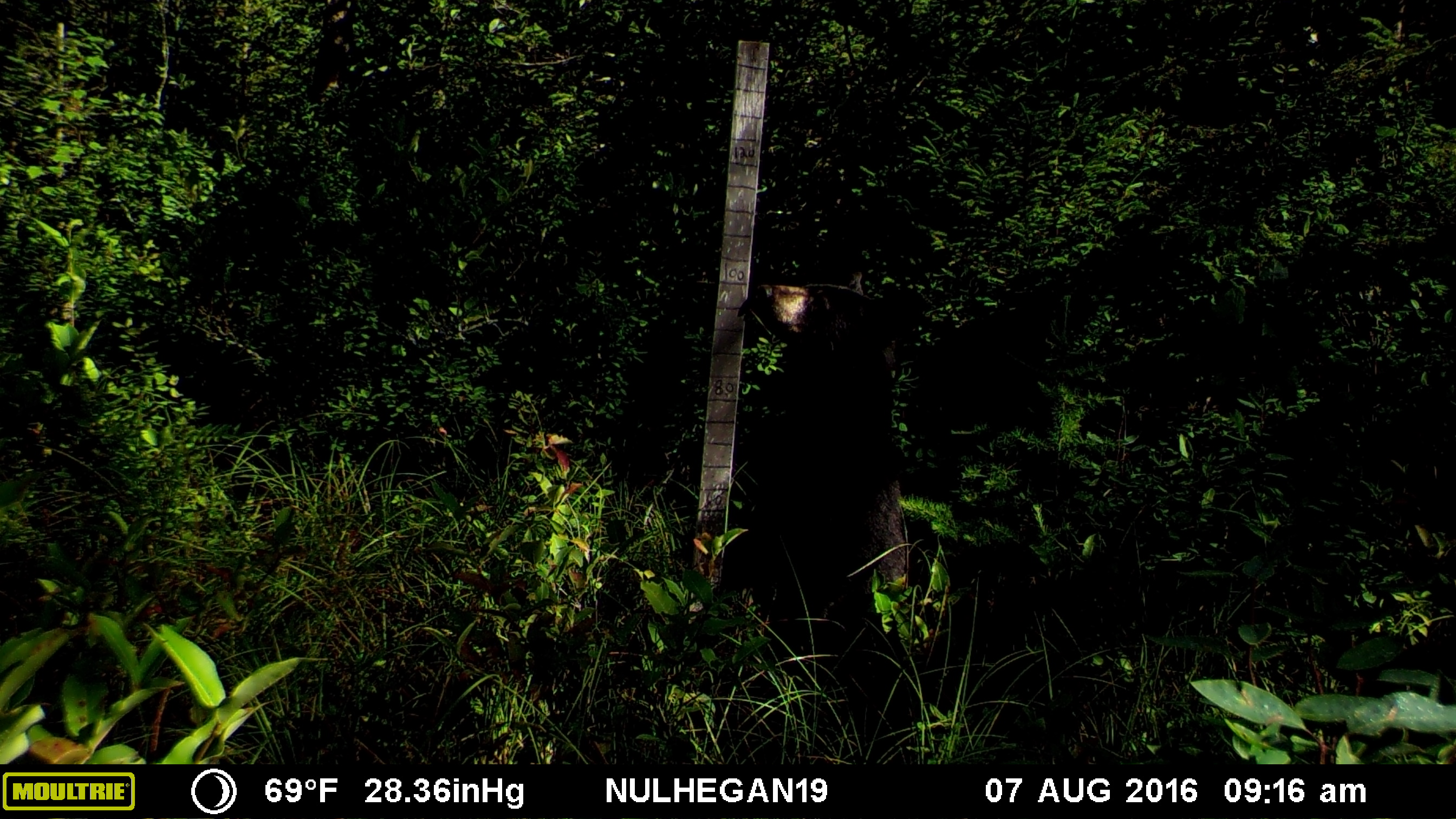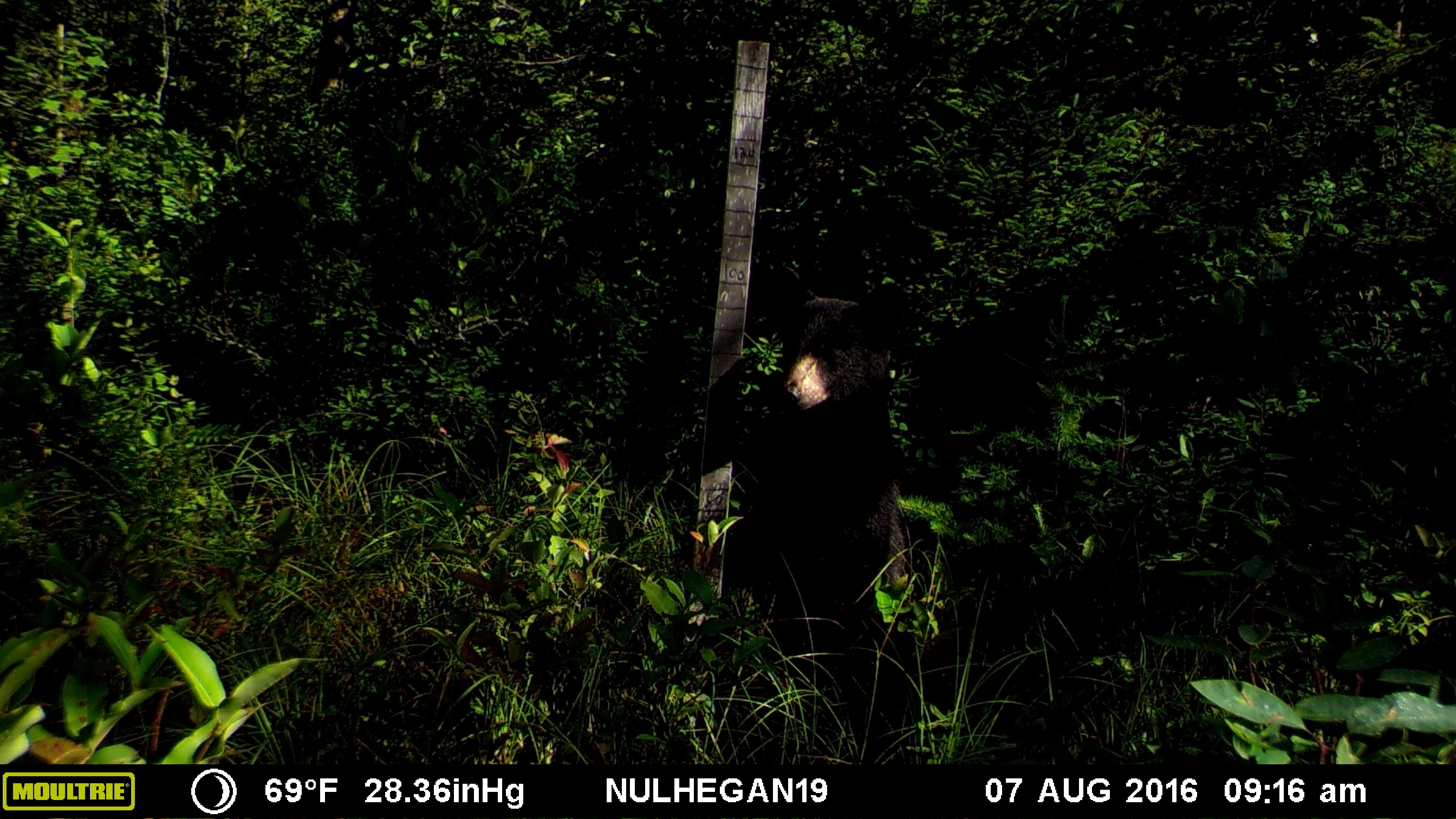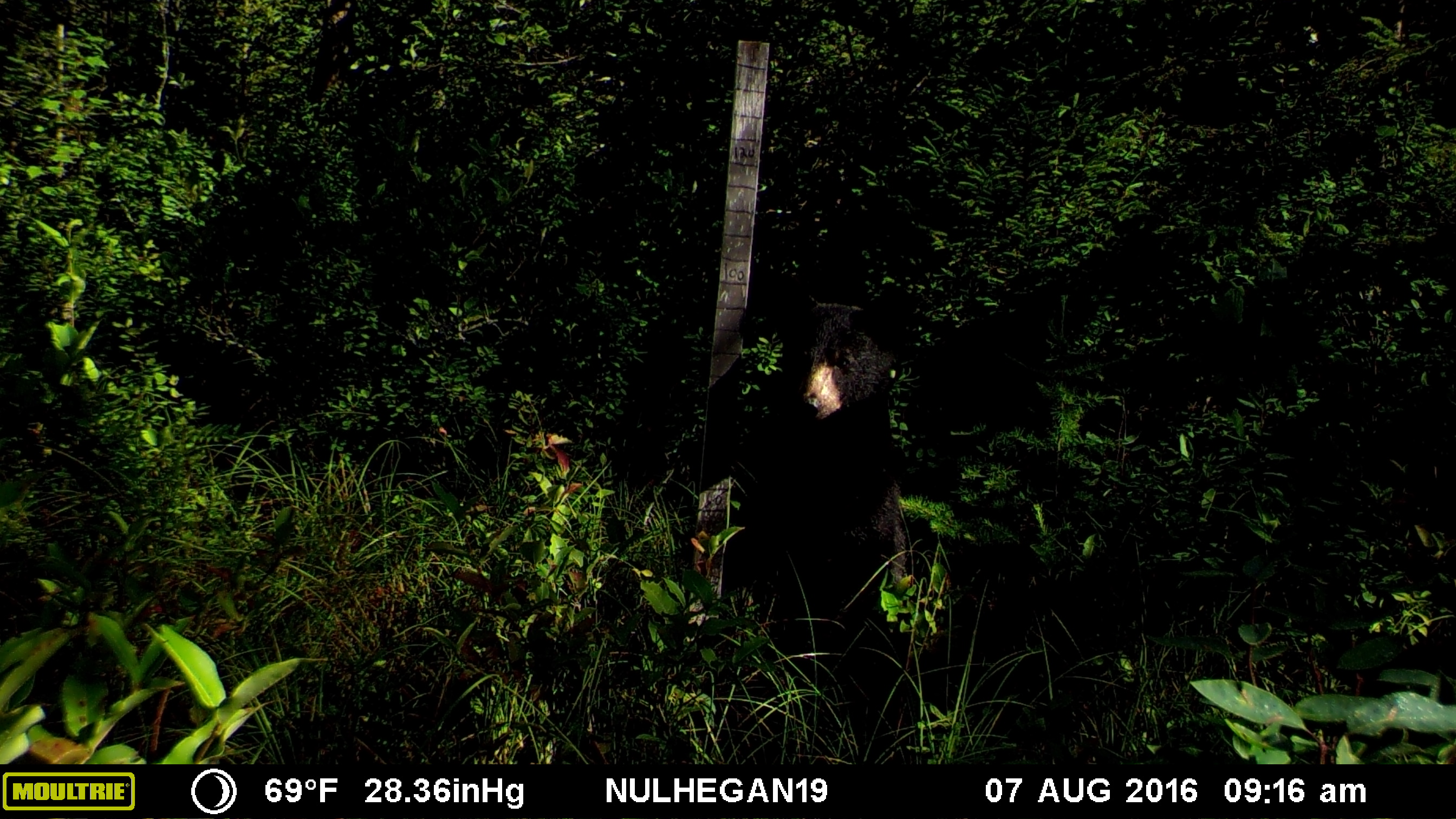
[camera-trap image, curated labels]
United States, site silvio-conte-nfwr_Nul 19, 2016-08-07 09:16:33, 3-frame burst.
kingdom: Animalia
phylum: Chordata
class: Mammalia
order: Carnivora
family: Ursidae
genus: Ursus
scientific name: Ursus americanus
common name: black bear